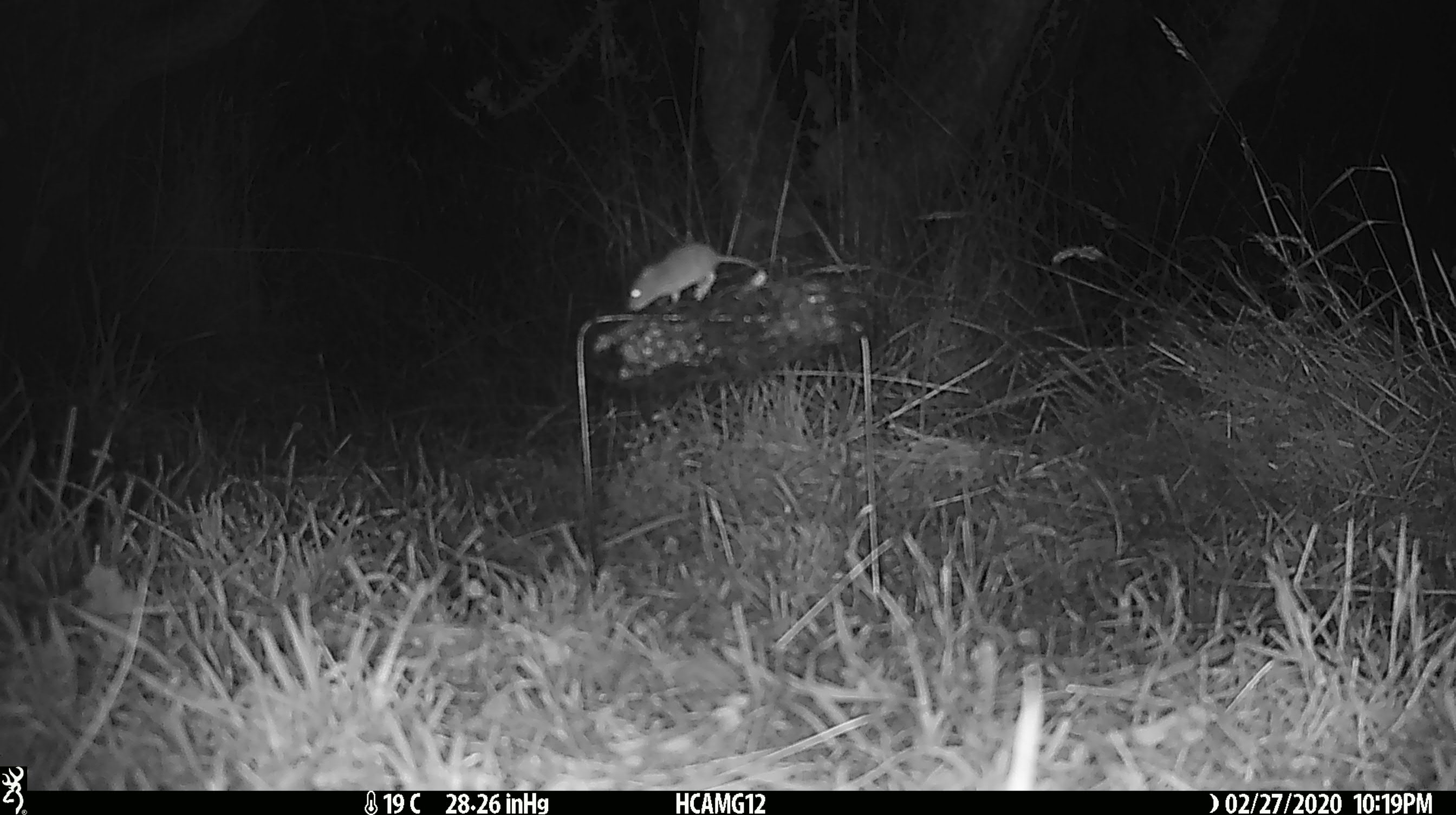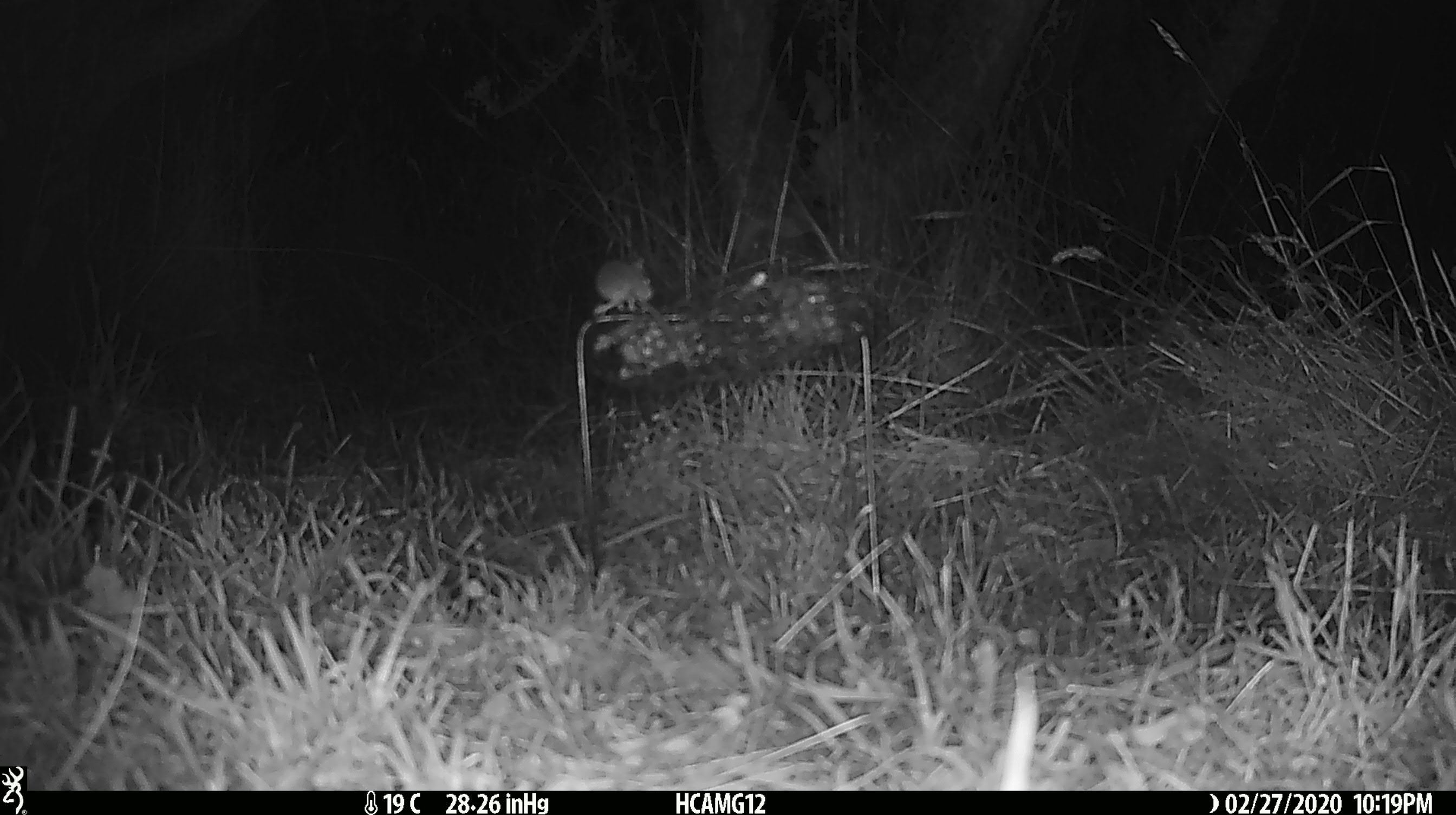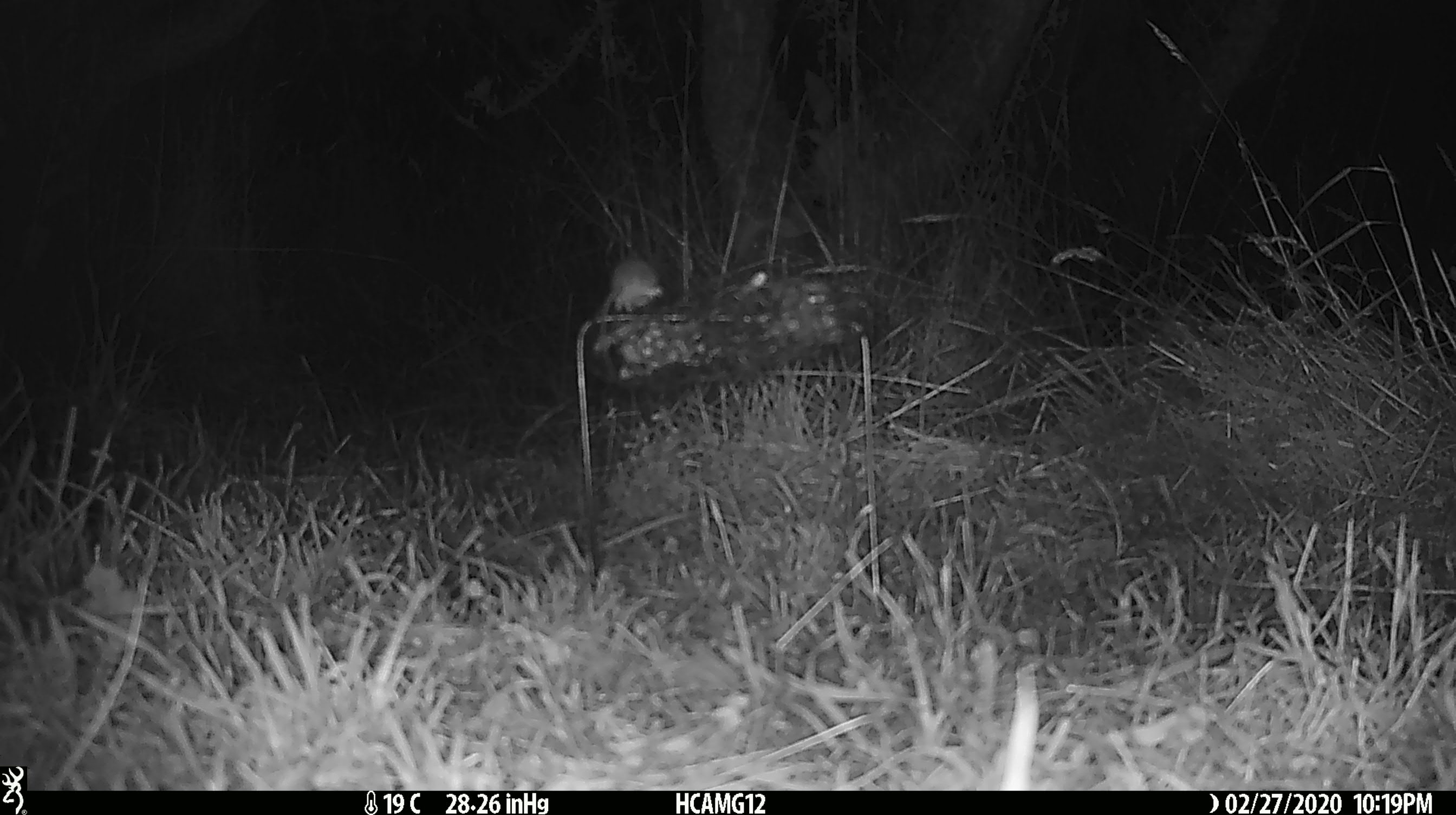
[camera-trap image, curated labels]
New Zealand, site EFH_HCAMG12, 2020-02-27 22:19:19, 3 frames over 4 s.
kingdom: Animalia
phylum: Chordata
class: Mammalia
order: Rodentia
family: Muridae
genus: Mus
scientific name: Mus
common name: mouse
Mouse (Mus).